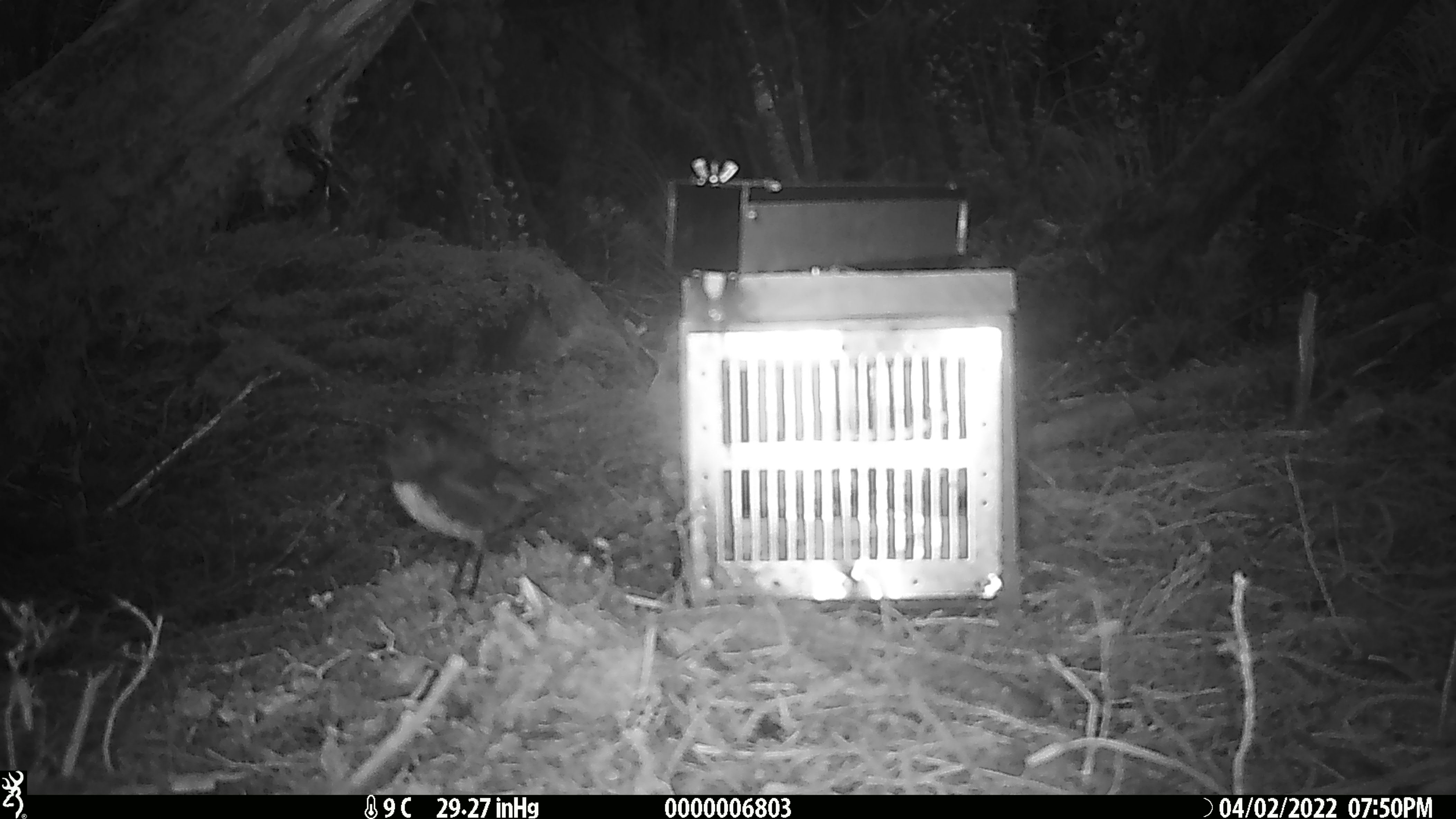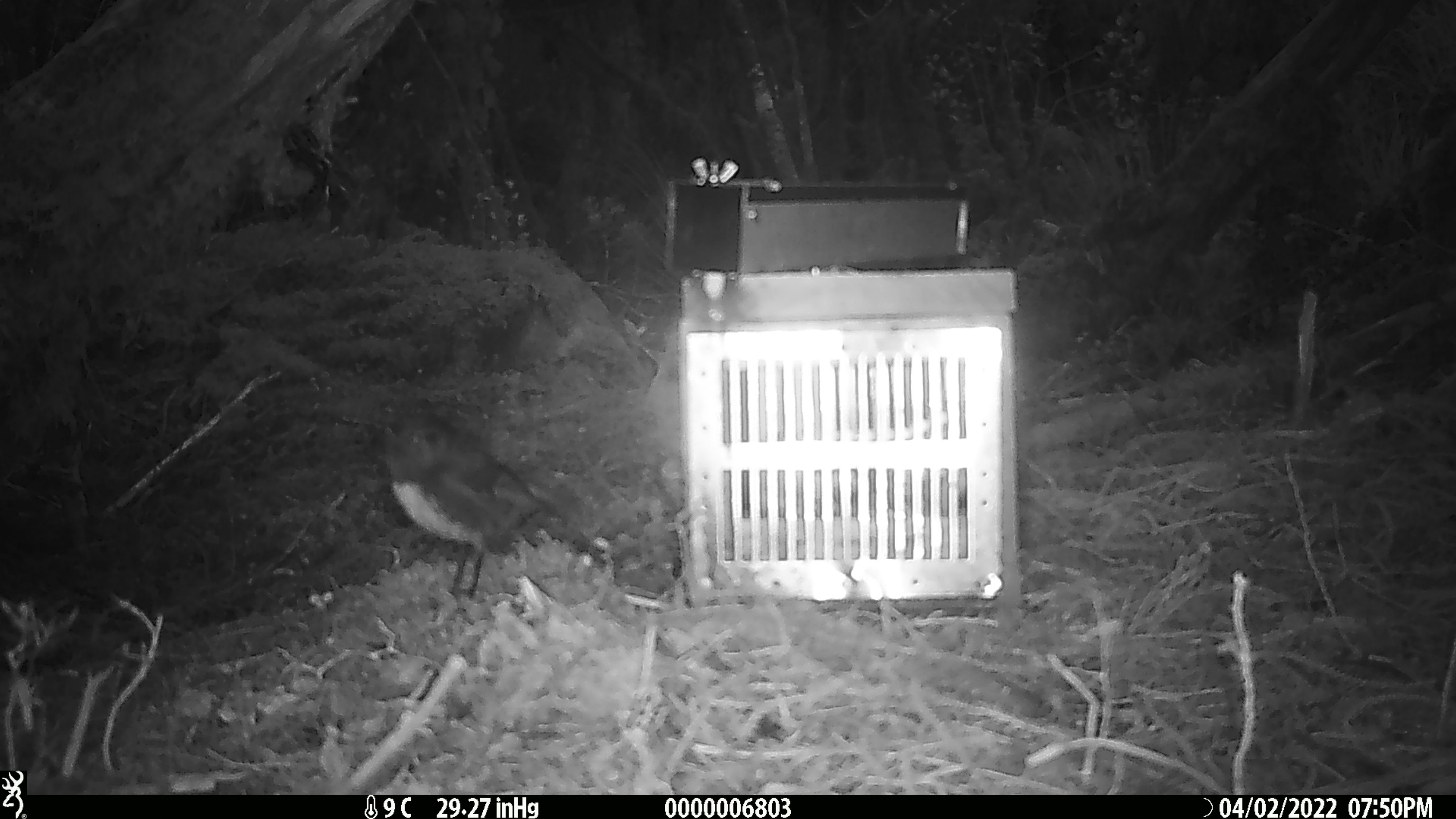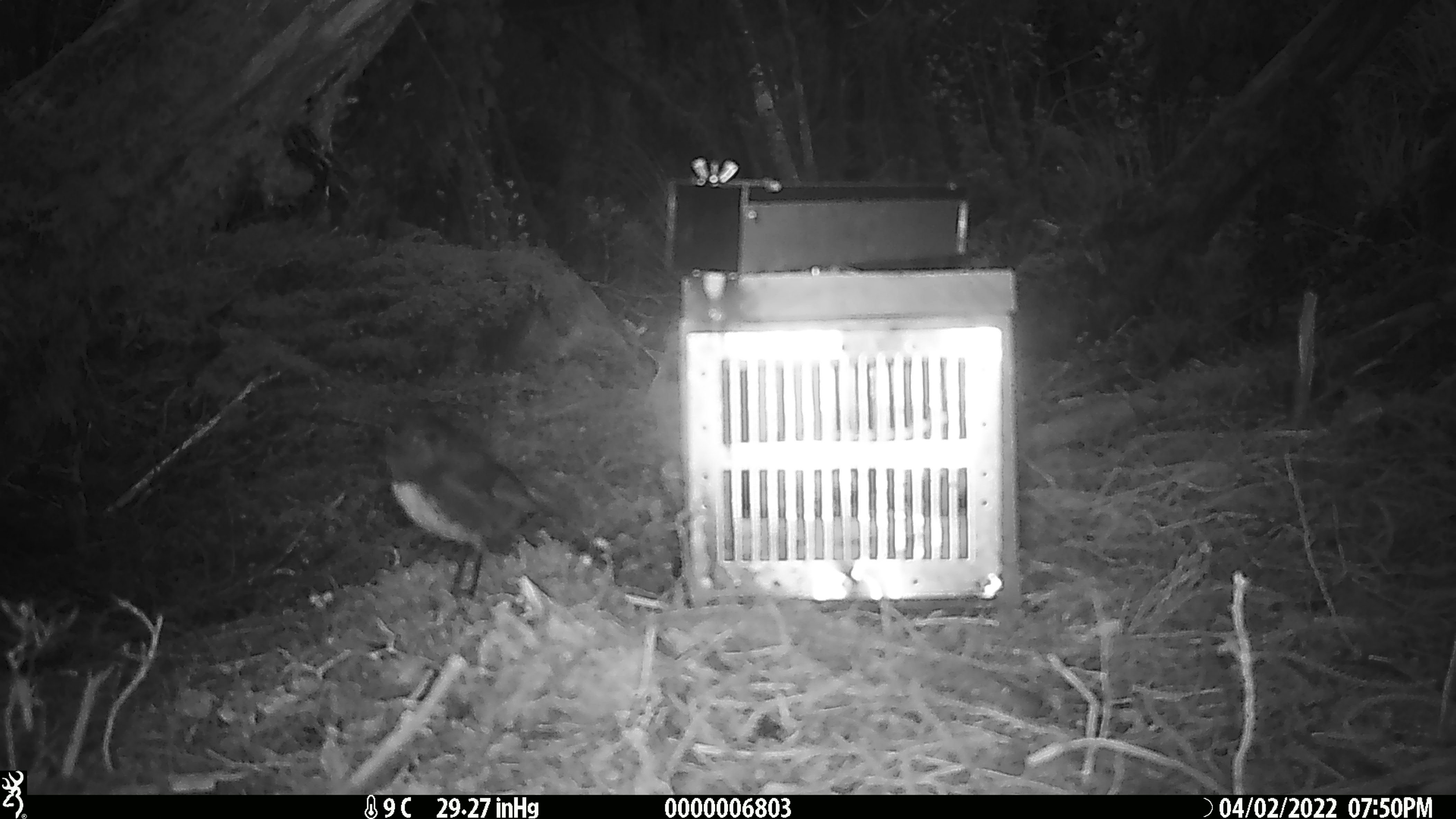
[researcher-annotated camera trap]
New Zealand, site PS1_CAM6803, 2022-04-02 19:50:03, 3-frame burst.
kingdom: Animalia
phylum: Chordata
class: Aves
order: Passeriformes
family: Petroicidae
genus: Petroica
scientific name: Petroica australis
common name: new zealand robin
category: robin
Robin (new zealand robin) (Petroica australis).